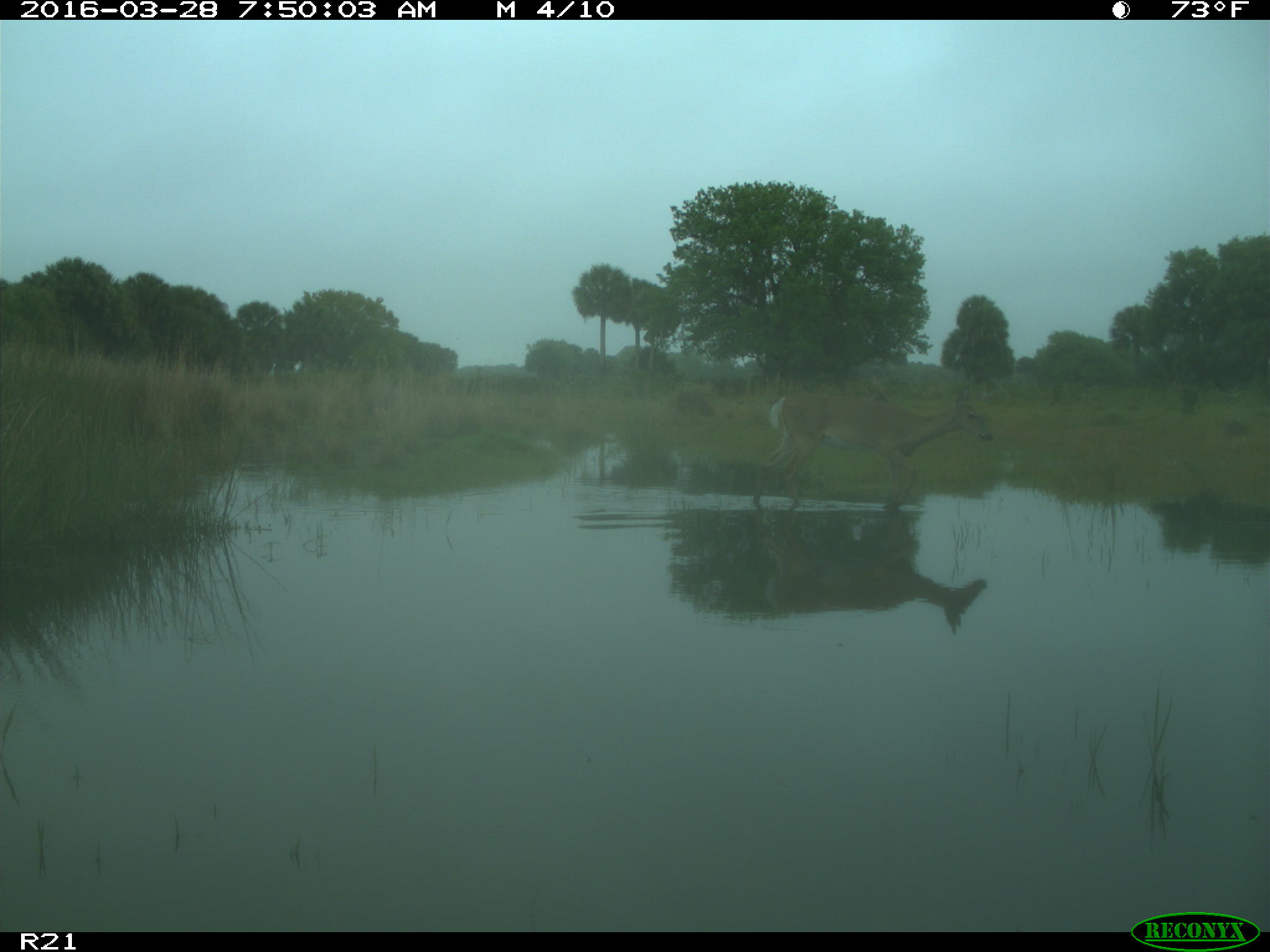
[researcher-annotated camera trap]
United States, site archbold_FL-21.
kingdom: Animalia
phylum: Chordata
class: Mammalia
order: Artiodactyla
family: Cervidae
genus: Odocoileus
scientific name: Odocoileus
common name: deer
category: unidentified deer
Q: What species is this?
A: Unidentified deer (deer) (Odocoileus).